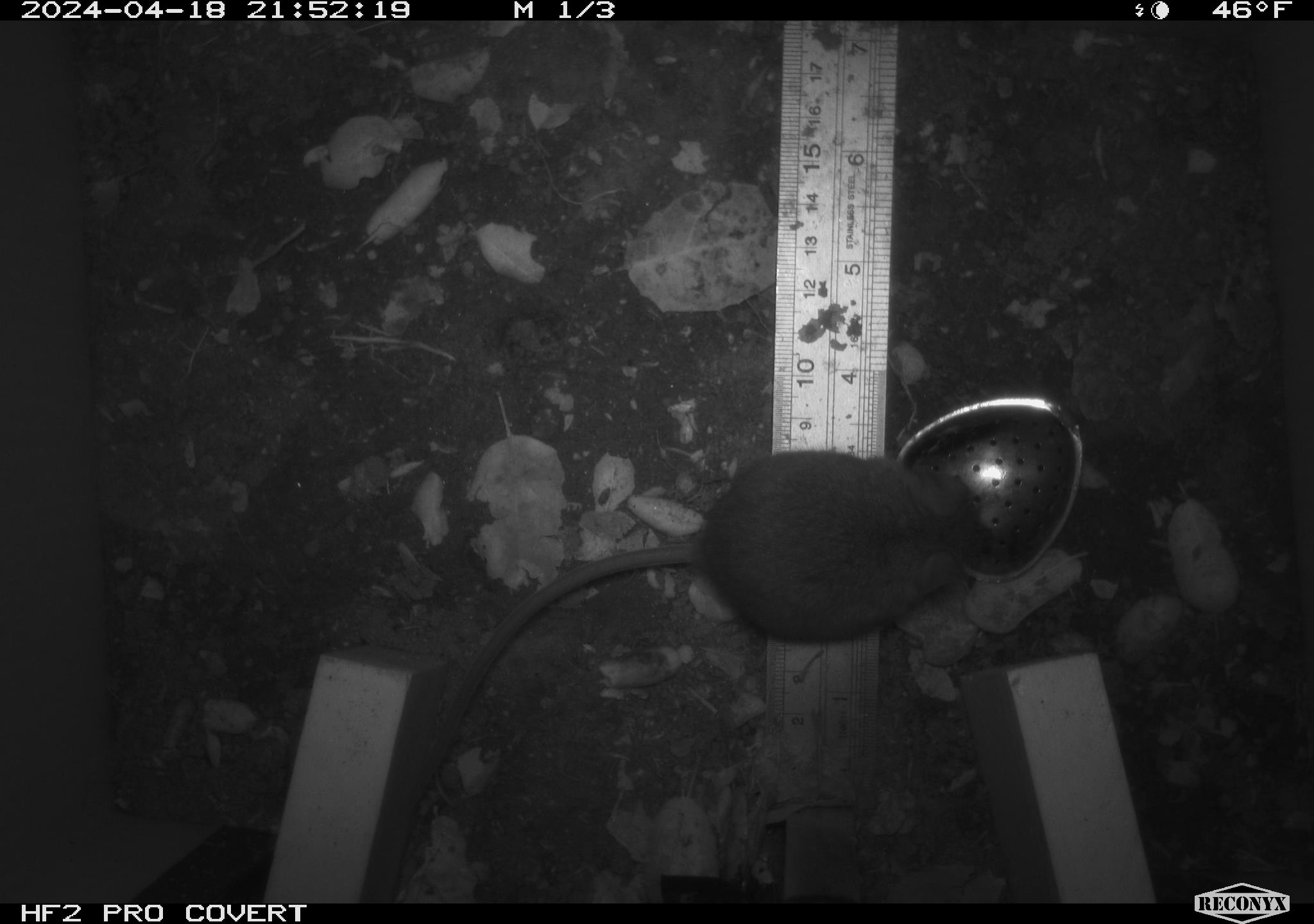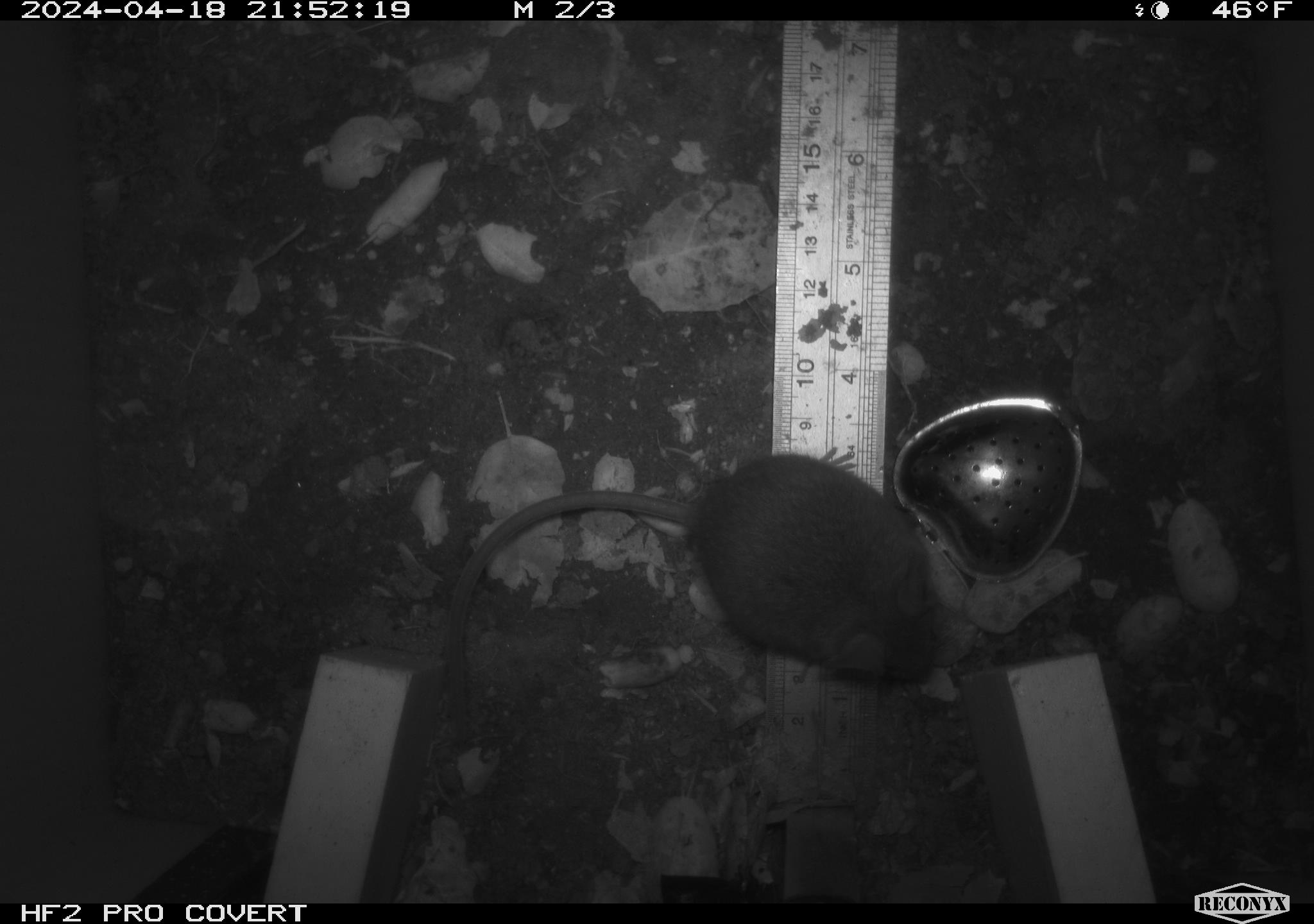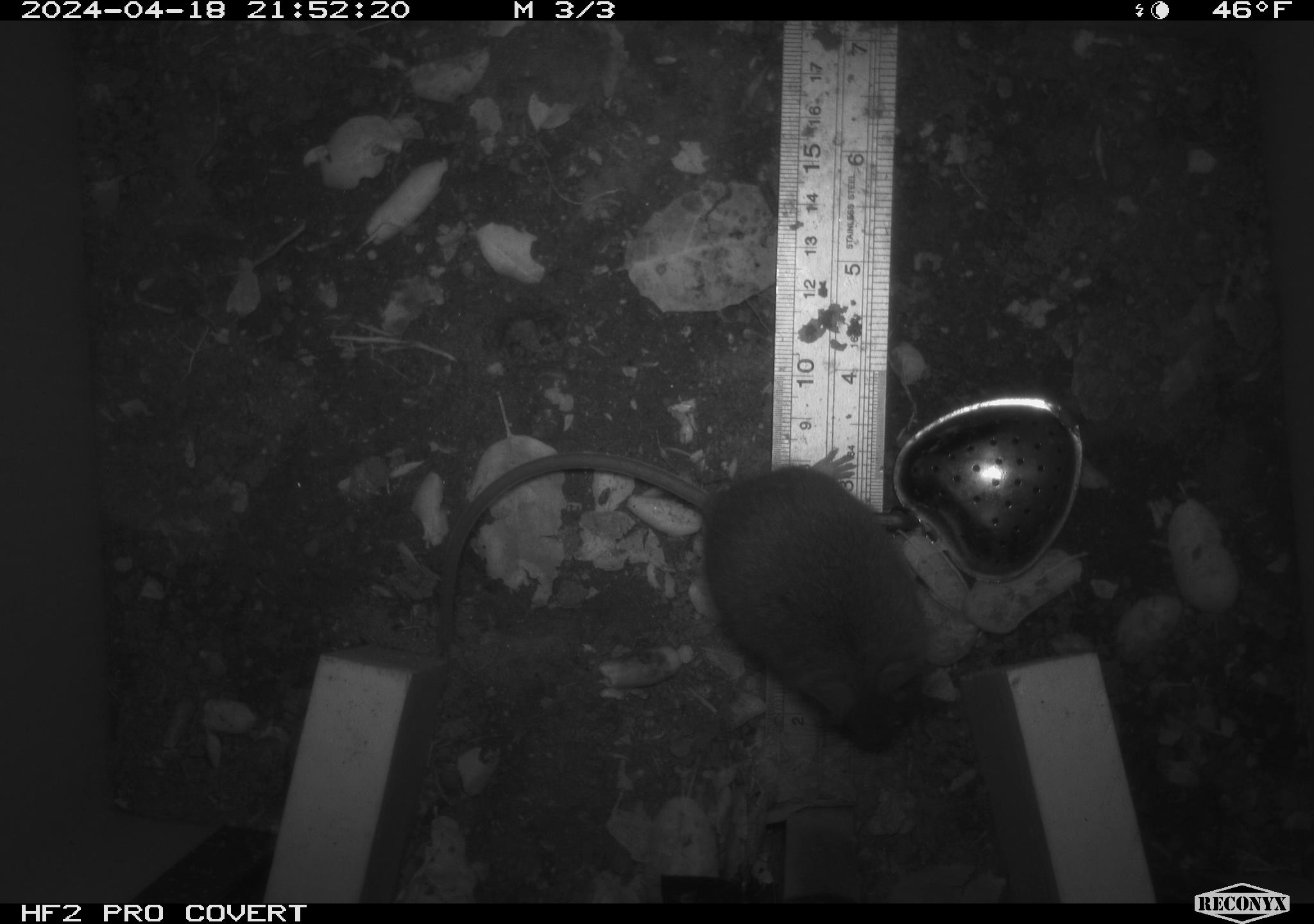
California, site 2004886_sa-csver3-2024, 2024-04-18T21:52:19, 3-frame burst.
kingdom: Animalia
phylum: Chordata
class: Mammalia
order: Rodentia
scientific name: Rodentia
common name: rodent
Rodent (Rodentia).